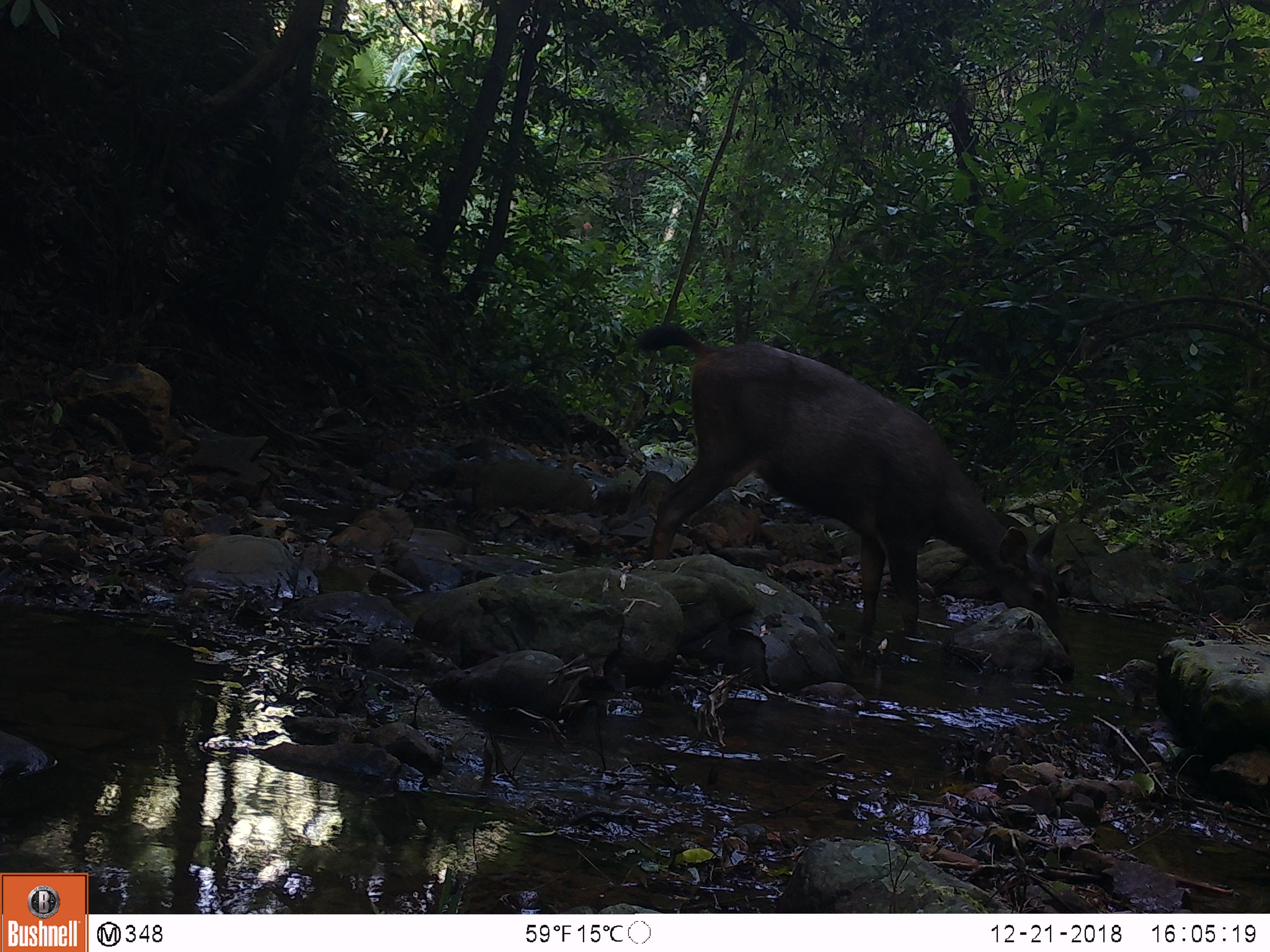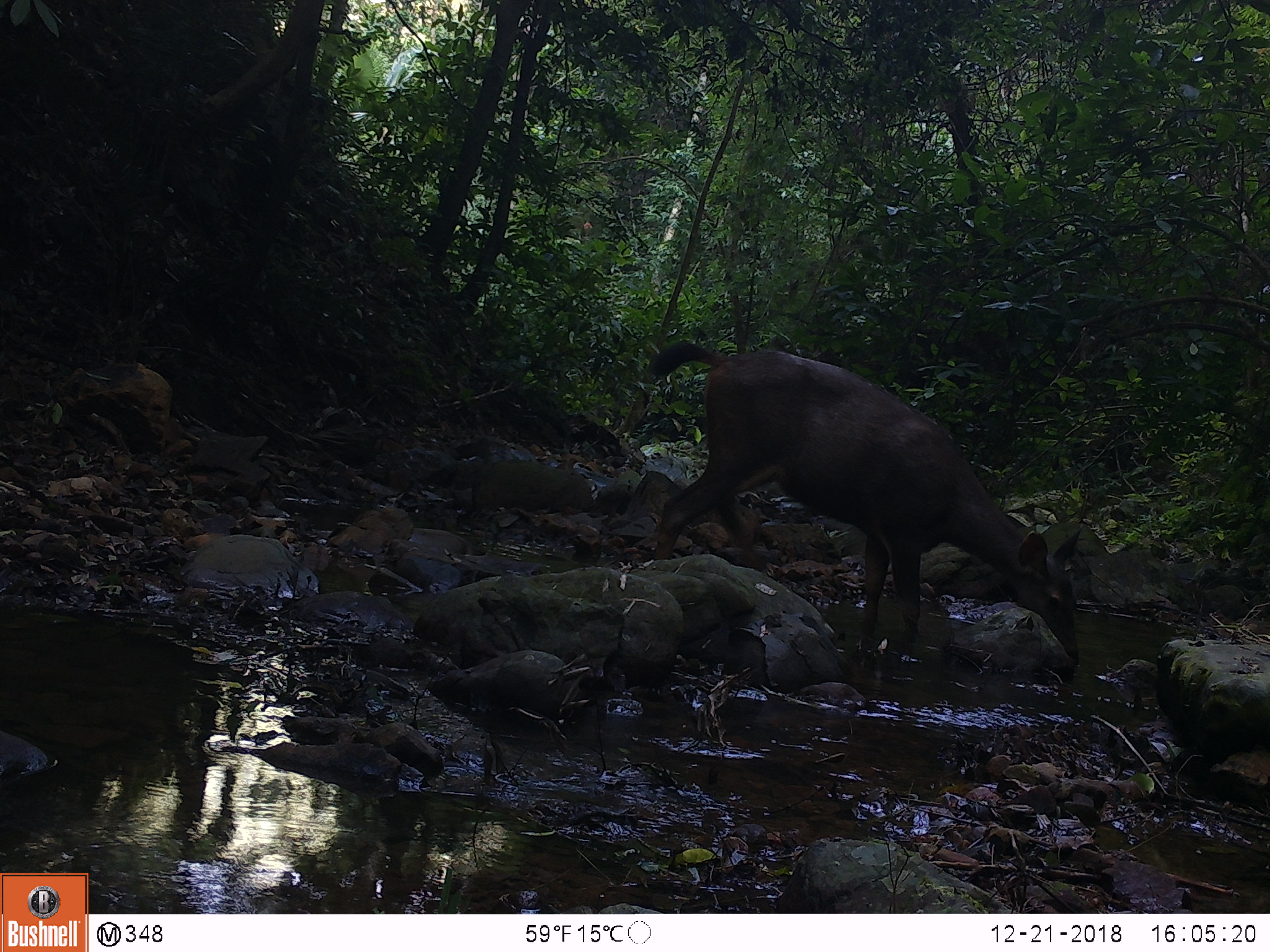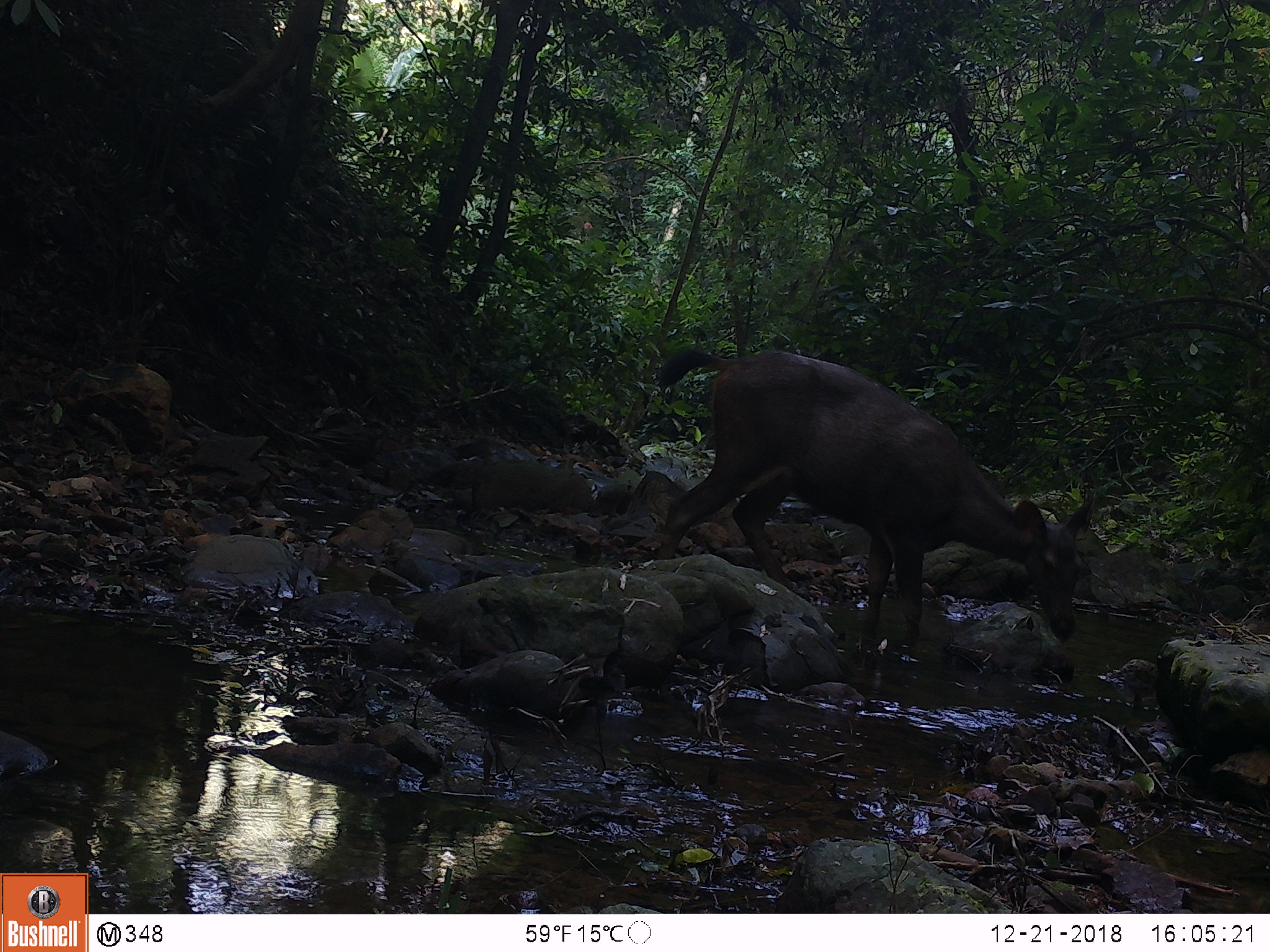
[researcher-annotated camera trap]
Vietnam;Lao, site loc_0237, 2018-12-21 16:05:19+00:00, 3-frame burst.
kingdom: Animalia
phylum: Chordata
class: Mammalia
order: Artiodactyla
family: Cervidae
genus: Rusa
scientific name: Rusa unicolor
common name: sambar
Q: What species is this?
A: Sambar (Rusa unicolor).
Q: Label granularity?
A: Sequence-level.